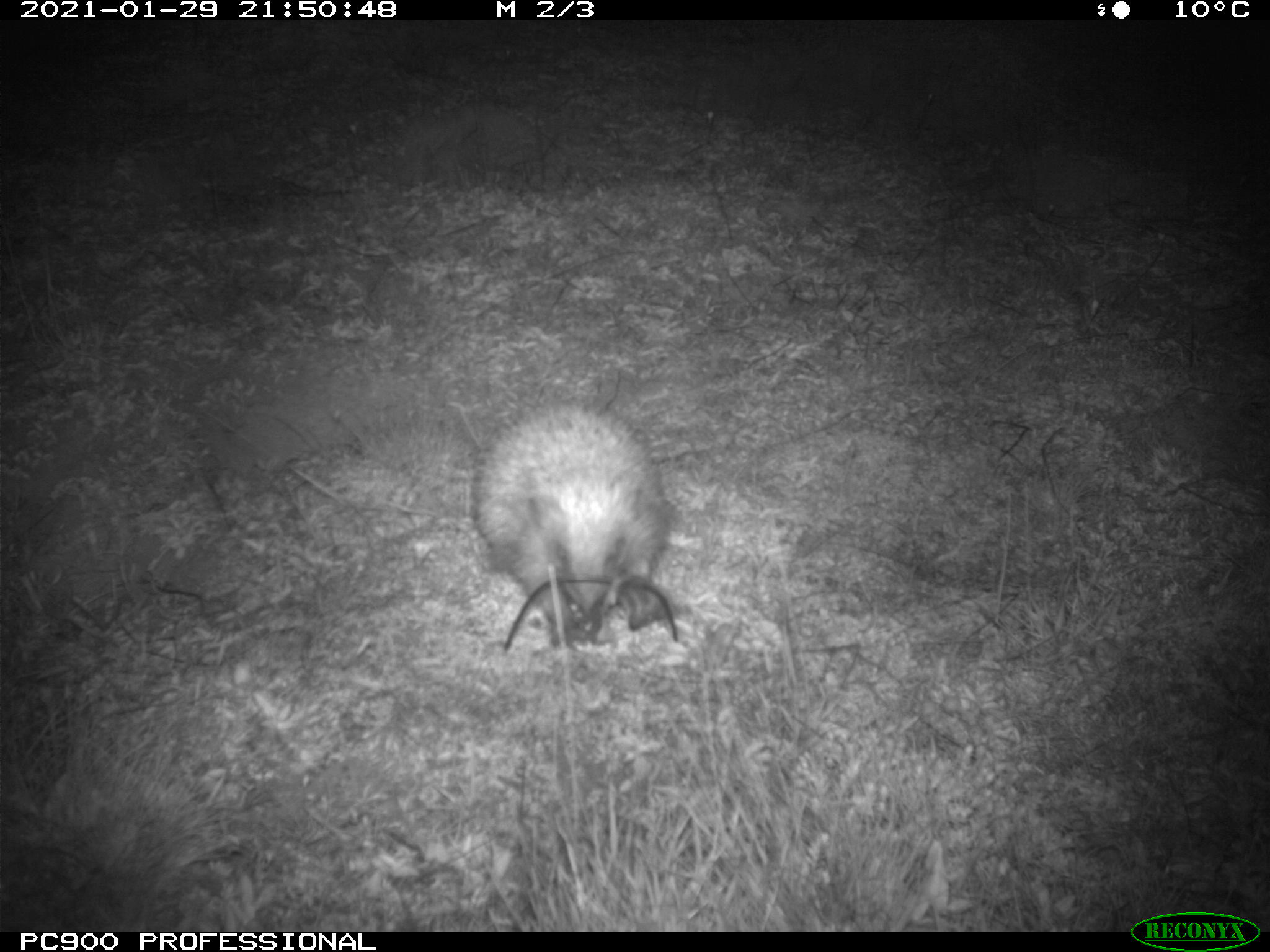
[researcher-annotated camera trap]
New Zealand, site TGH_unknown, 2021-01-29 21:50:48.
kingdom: Animalia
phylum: Chordata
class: Mammalia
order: Eulipotyphla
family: Erinaceidae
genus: Erinaceus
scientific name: Erinaceus europaeus europaeus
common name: european hedgehog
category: hedgehog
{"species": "hedgehog (european hedgehog) (Erinaceus europaeus europaeus)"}